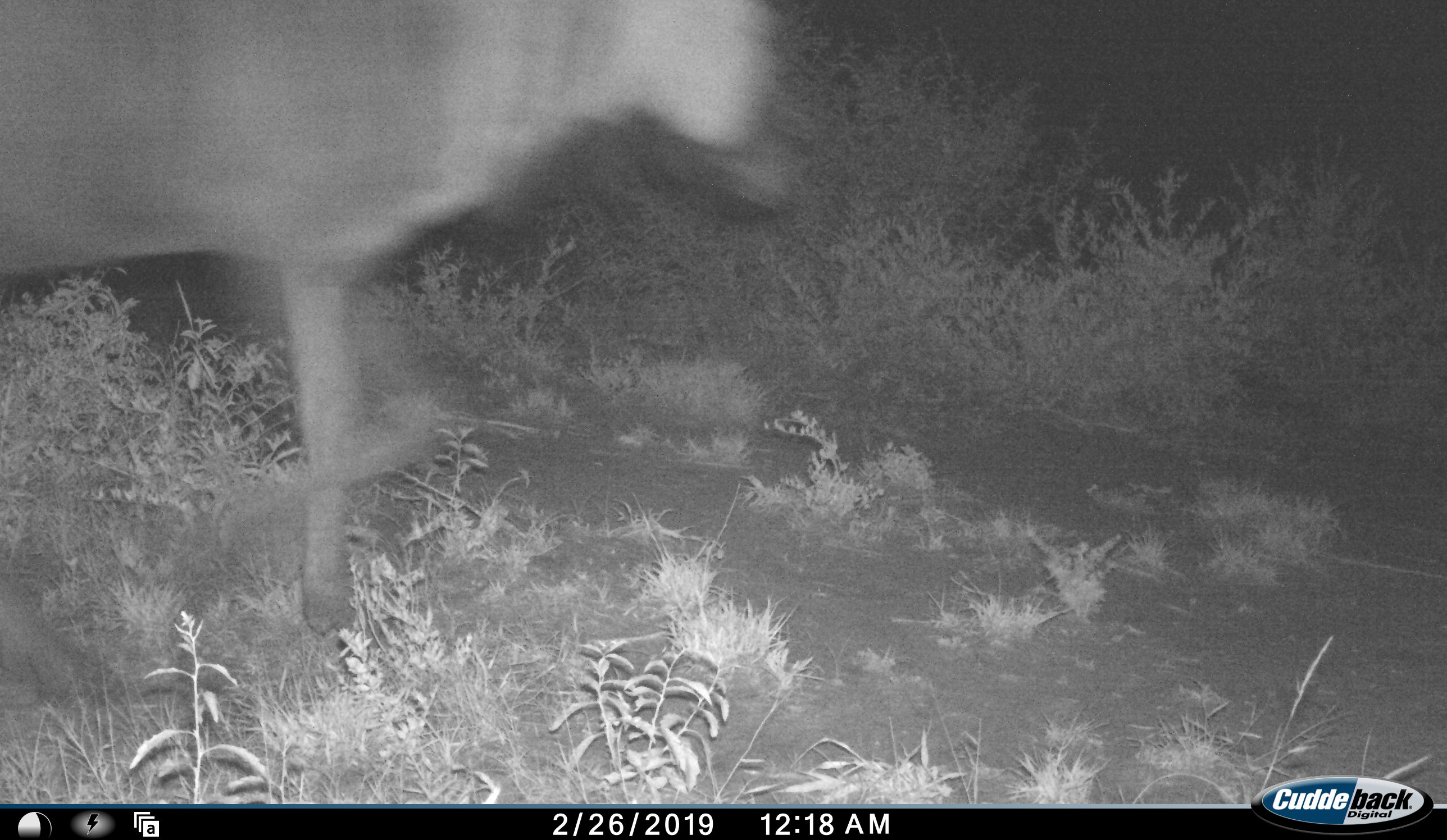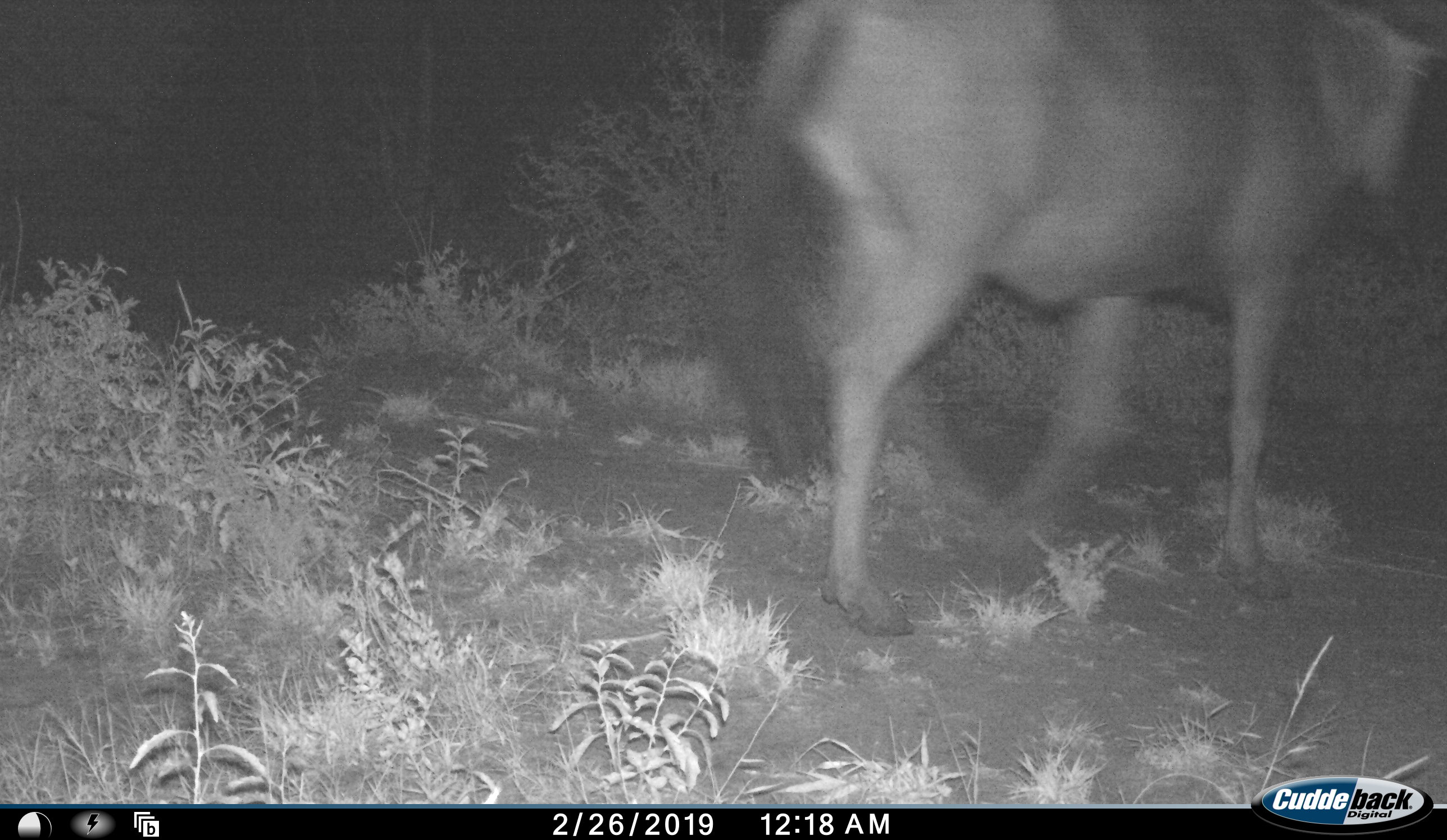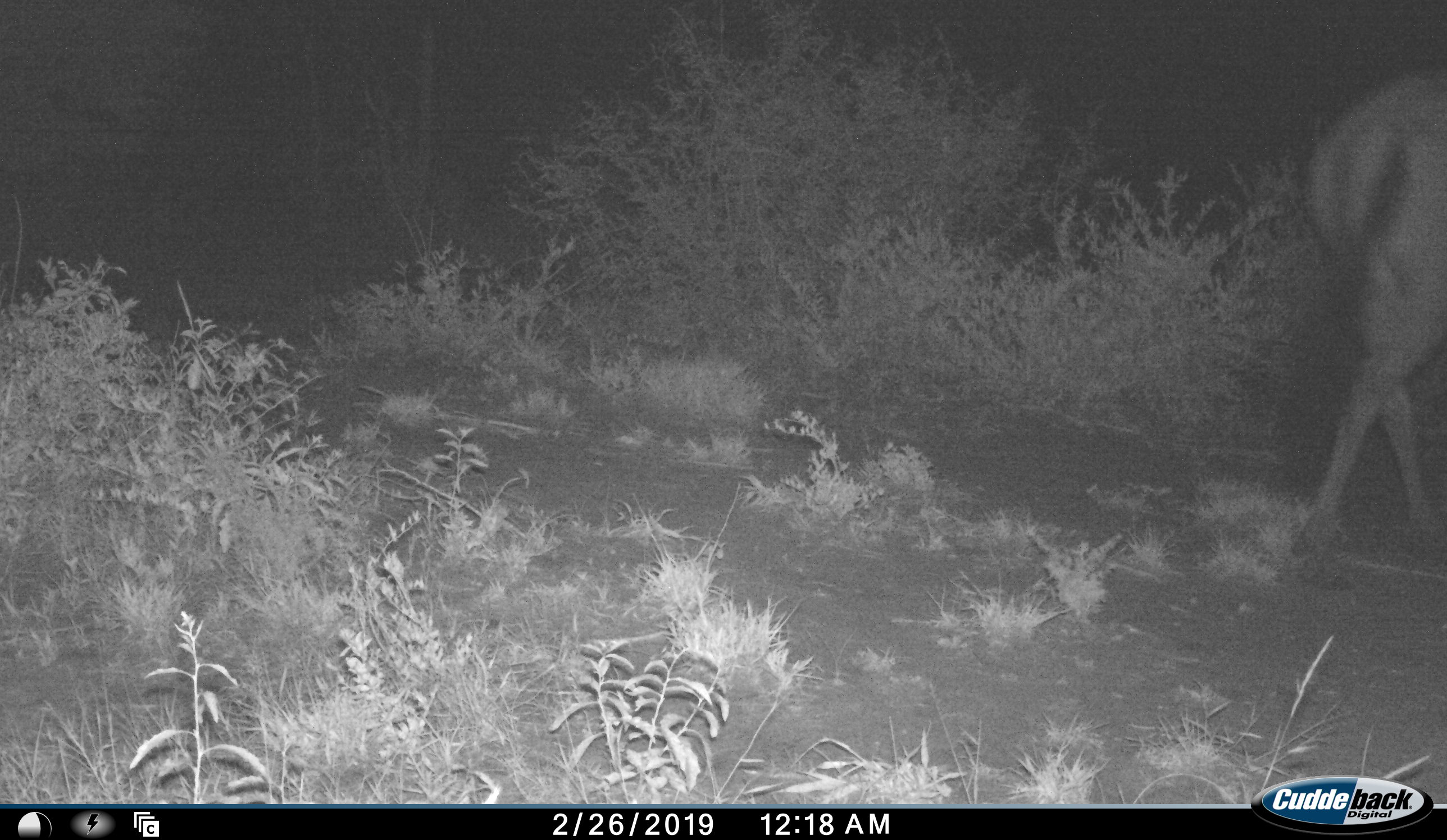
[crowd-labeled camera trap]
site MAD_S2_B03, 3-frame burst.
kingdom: Animalia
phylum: Chordata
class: Mammalia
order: Artiodactyla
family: Bovidae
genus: Connochaetes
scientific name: Connochaetes taurinus taurinus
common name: blue wildebeest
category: wildebeestblue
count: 1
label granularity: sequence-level